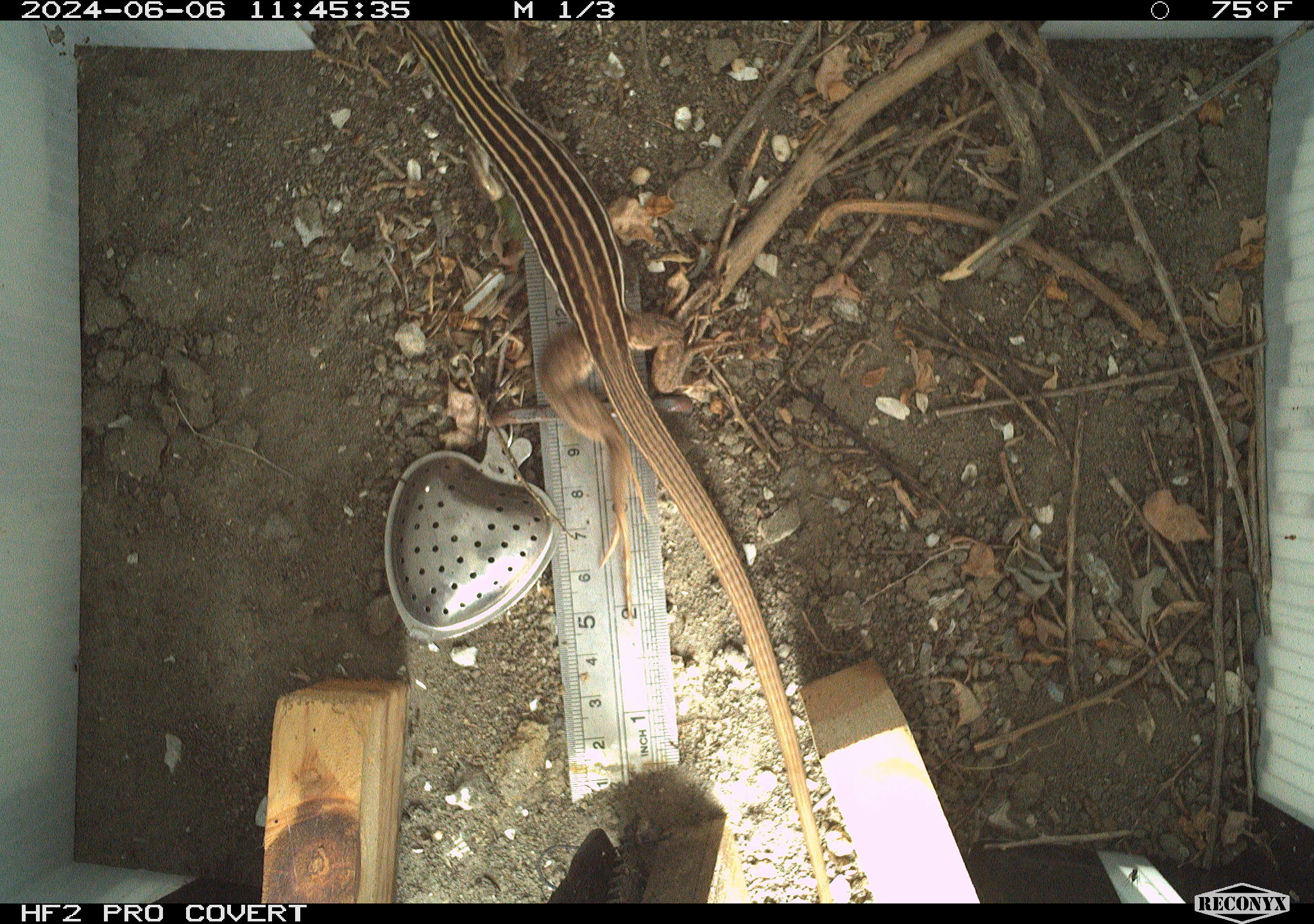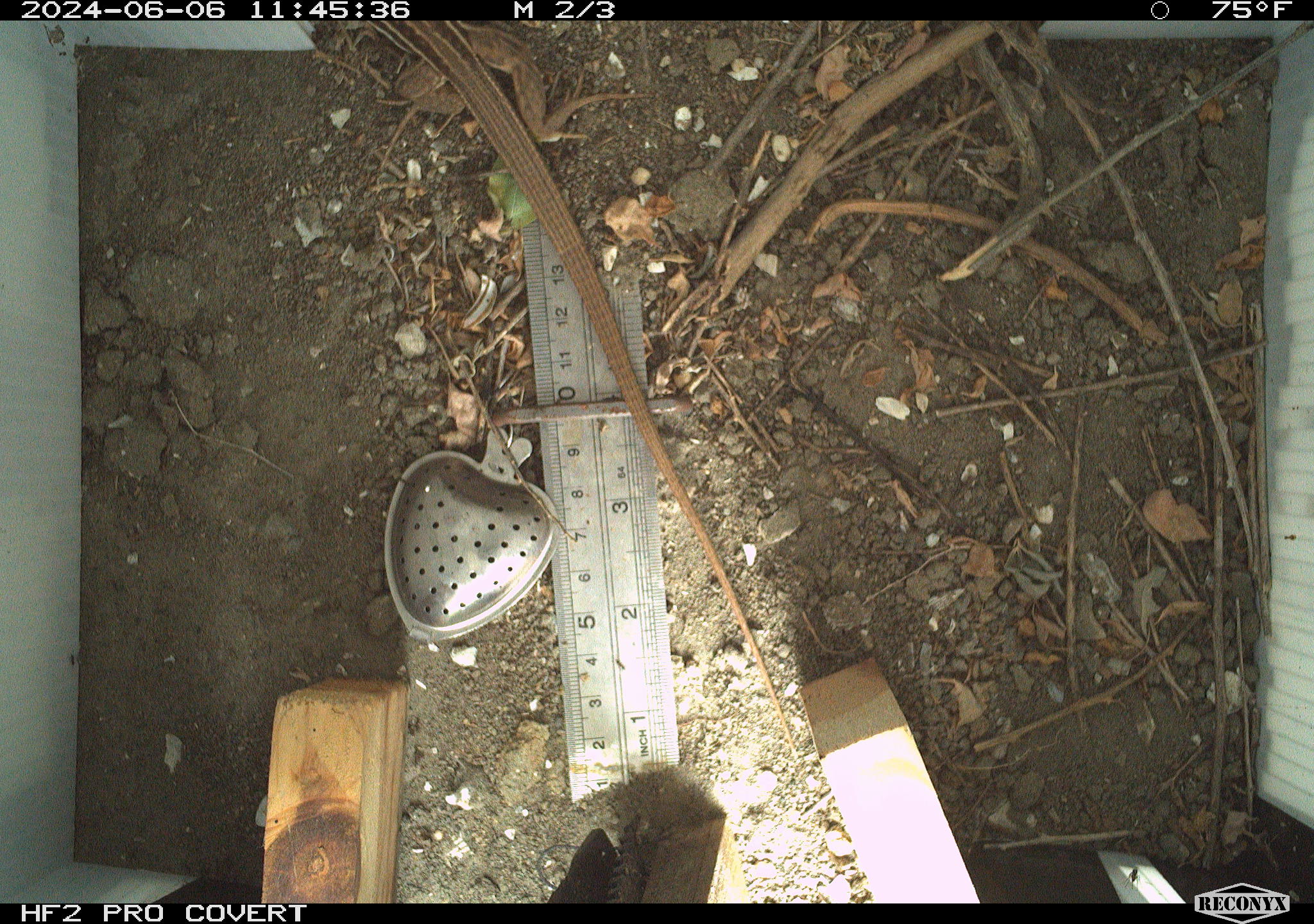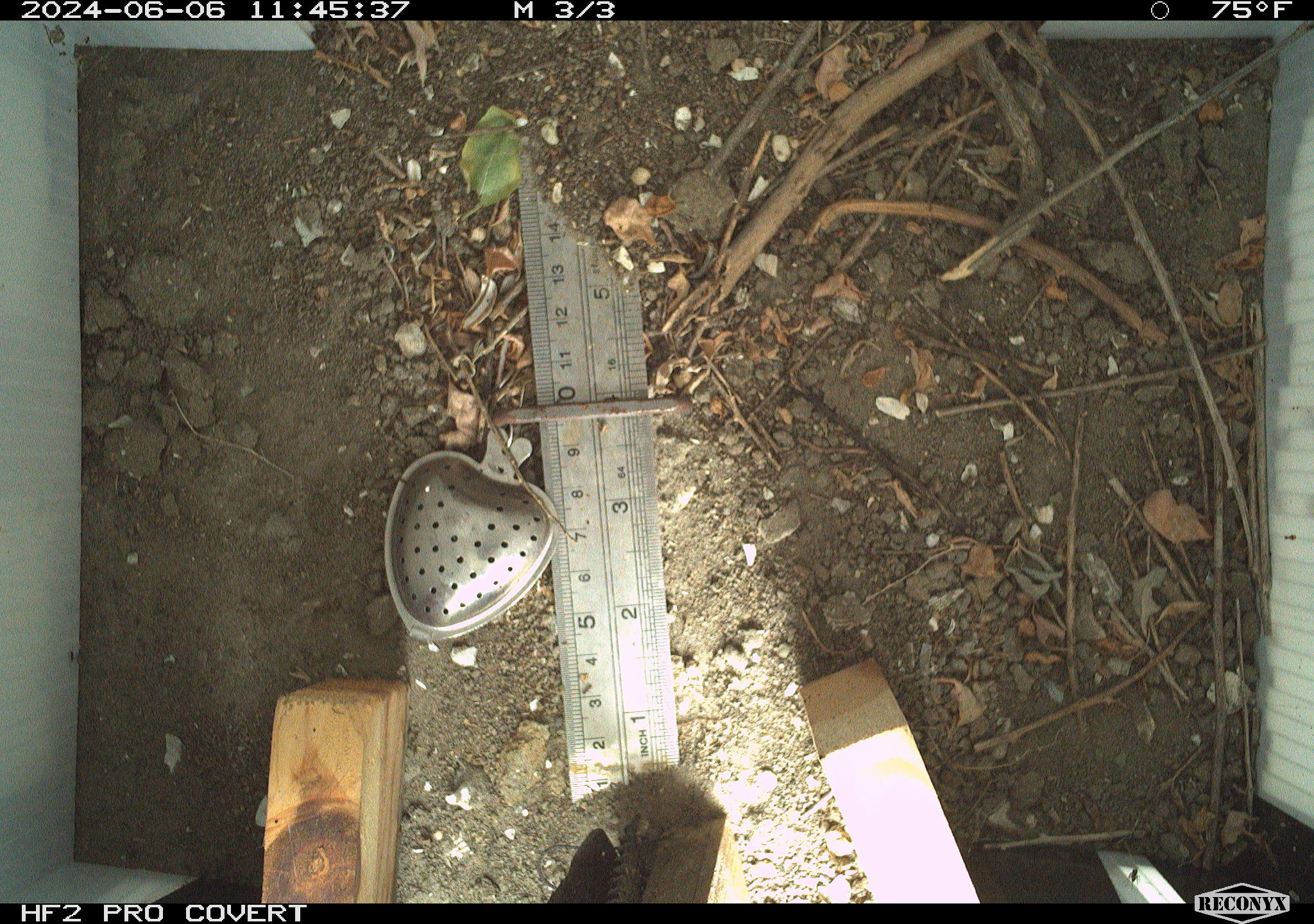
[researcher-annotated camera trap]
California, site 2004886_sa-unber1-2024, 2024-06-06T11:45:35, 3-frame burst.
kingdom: Animalia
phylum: Chordata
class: Reptilia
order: Squamata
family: Teiidae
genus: Aspidoscelis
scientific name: Aspidoscelis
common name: whiptail lizards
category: aspidoscelis species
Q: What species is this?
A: Aspidoscelis species (whiptail lizards) (Aspidoscelis).